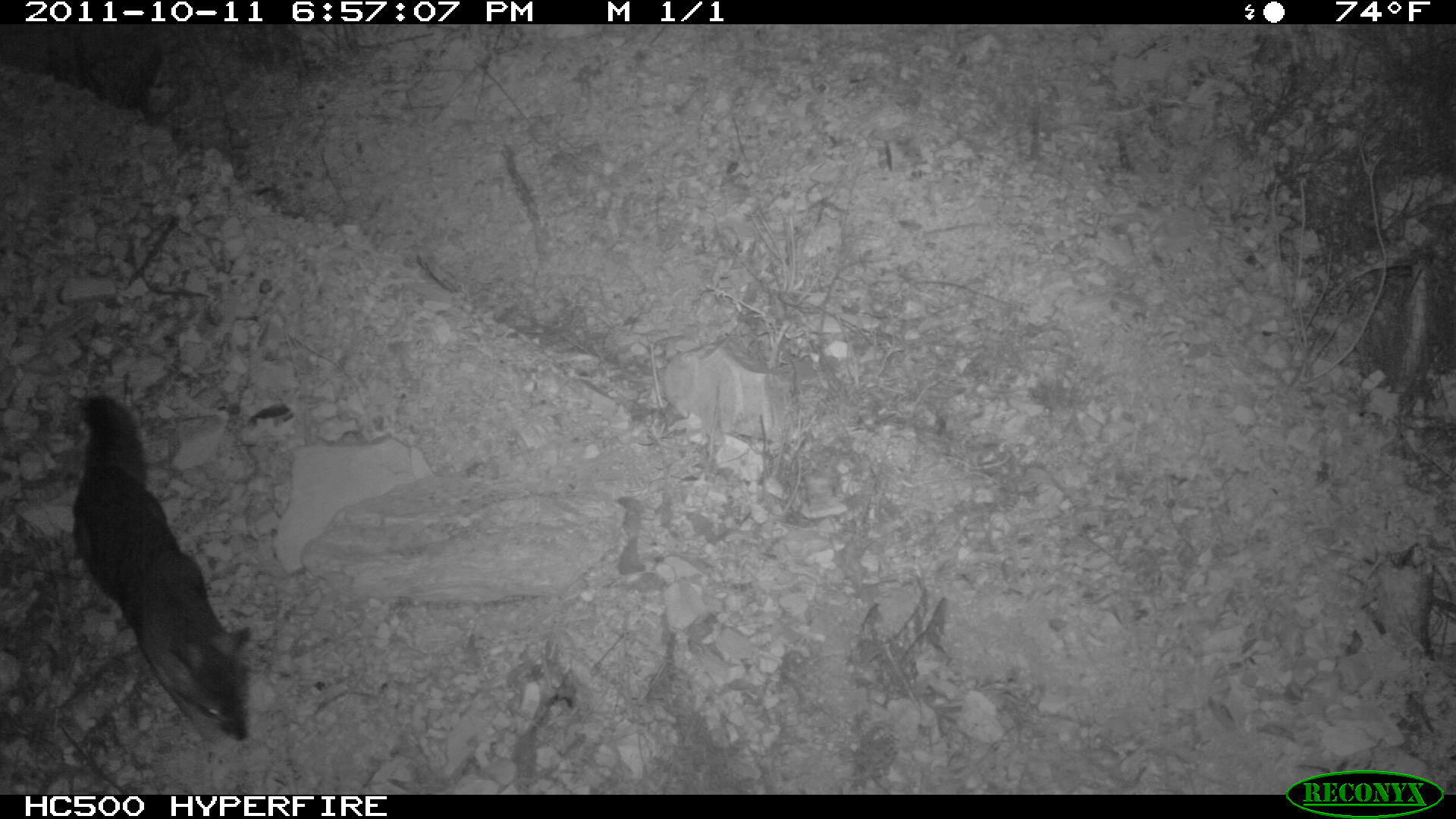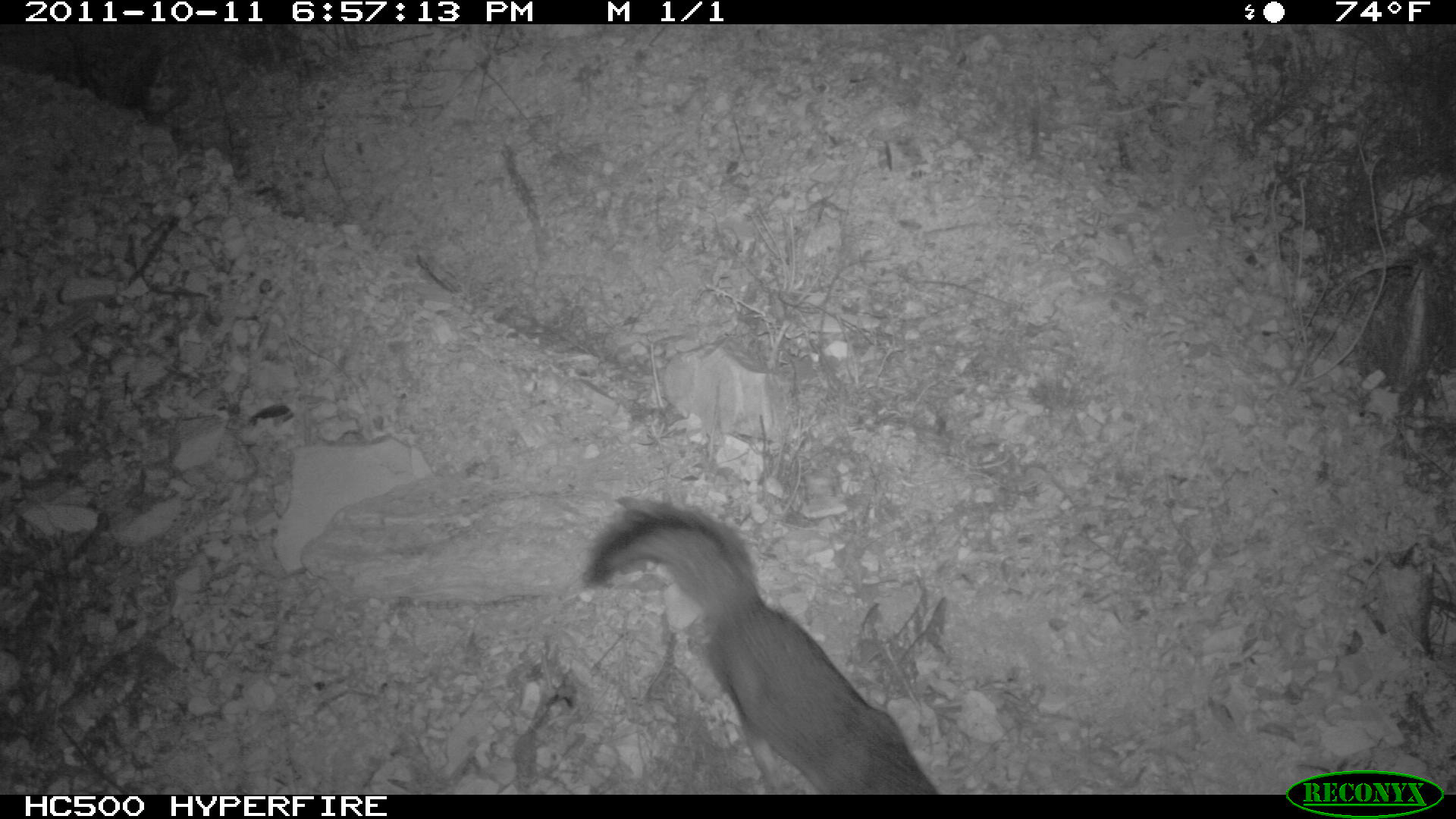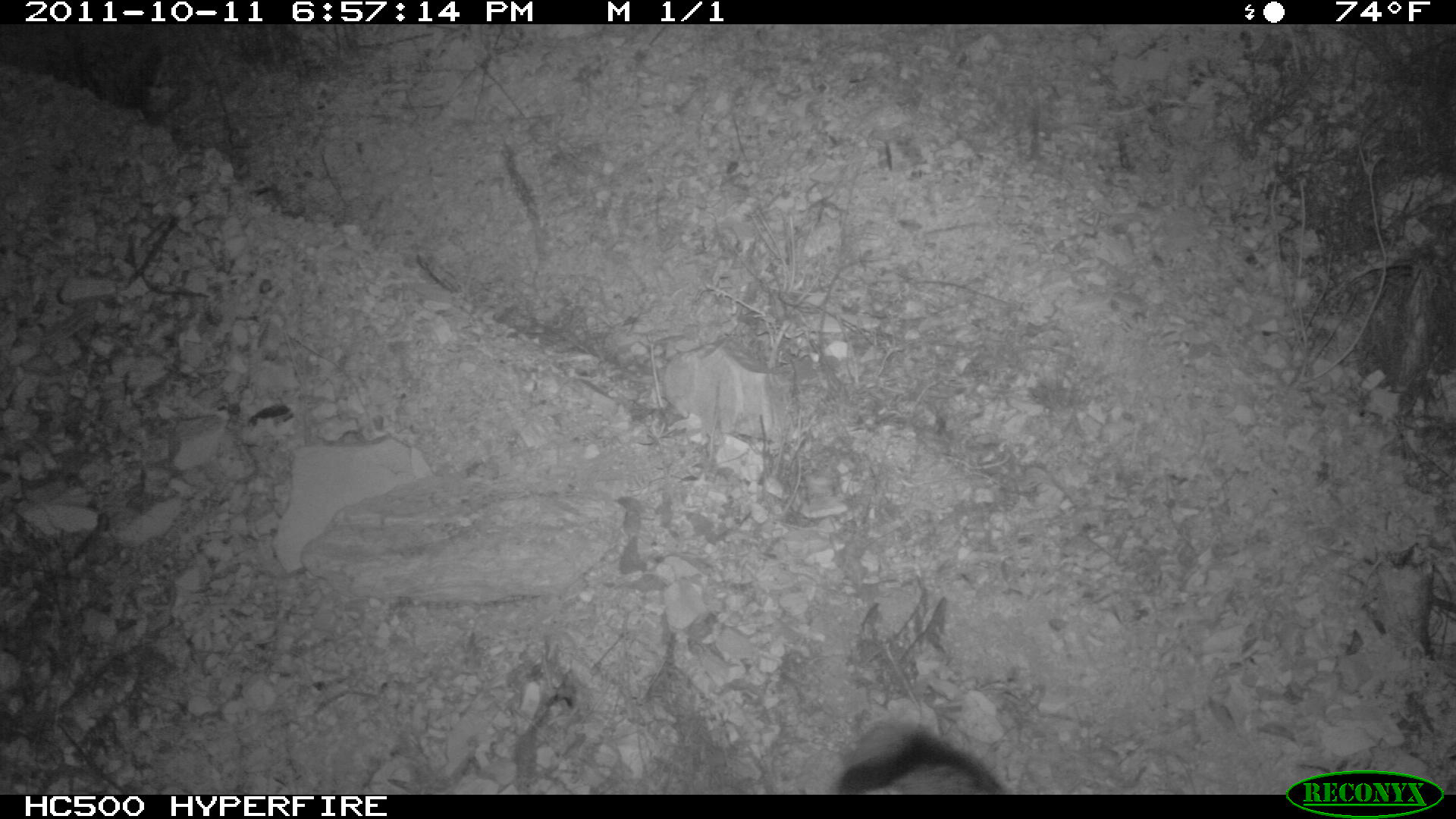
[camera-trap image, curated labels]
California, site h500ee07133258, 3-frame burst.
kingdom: Animalia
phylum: Chordata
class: Mammalia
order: Carnivora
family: Canidae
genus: Urocyon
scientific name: Urocyon littoralis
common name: island fox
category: fox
Fox (island fox) (Urocyon littoralis).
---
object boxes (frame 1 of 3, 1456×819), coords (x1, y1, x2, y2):
fox: (71, 395, 250, 743)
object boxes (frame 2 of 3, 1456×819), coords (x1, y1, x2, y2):
fox: (585, 496, 938, 794)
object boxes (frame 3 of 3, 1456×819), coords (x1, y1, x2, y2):
fox: (838, 719, 1011, 793)